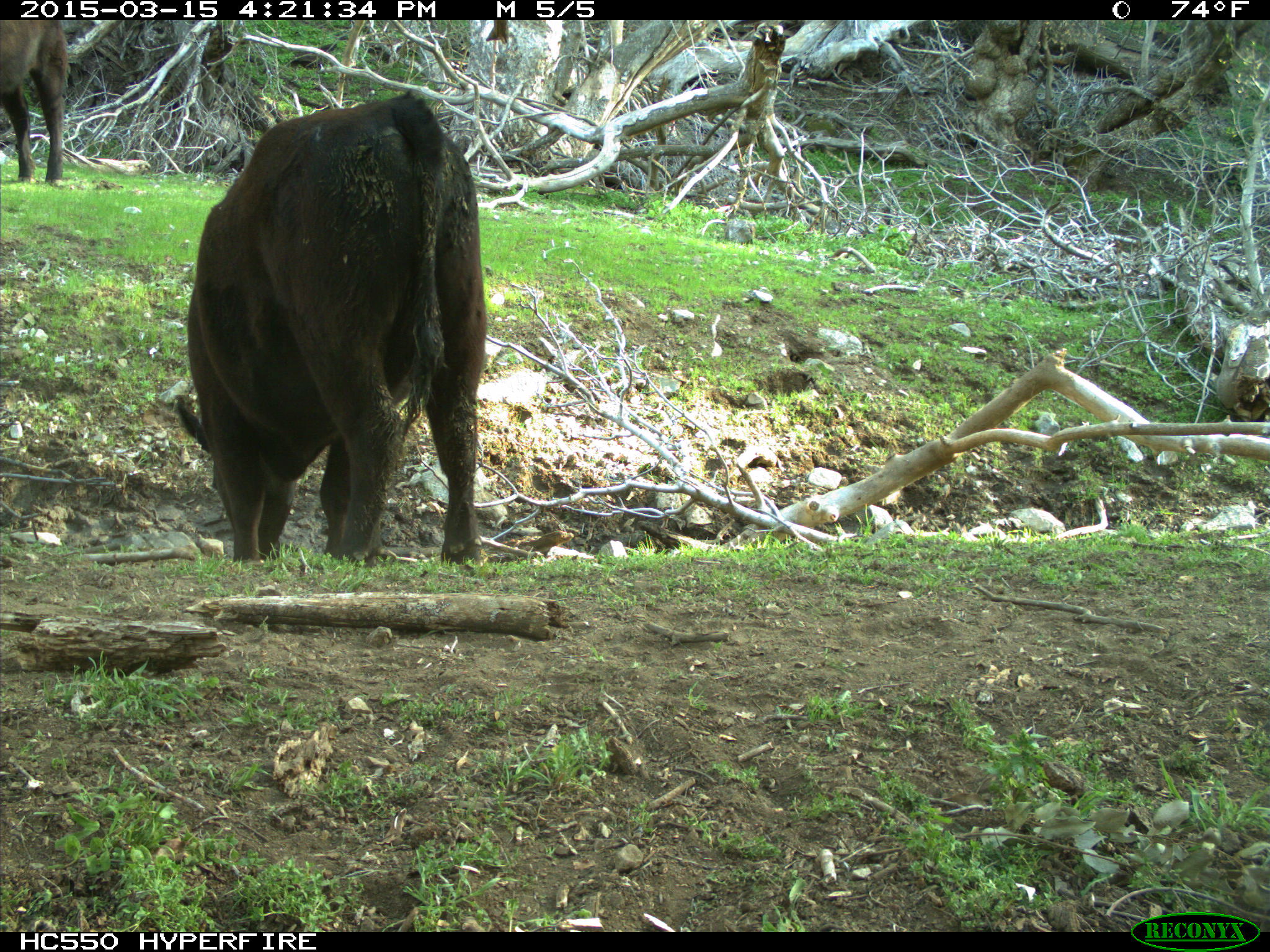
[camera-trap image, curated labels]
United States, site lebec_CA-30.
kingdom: Animalia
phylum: Chordata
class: Mammalia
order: Artiodactyla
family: Bovidae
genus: Bos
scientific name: Bos taurus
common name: domestic cow